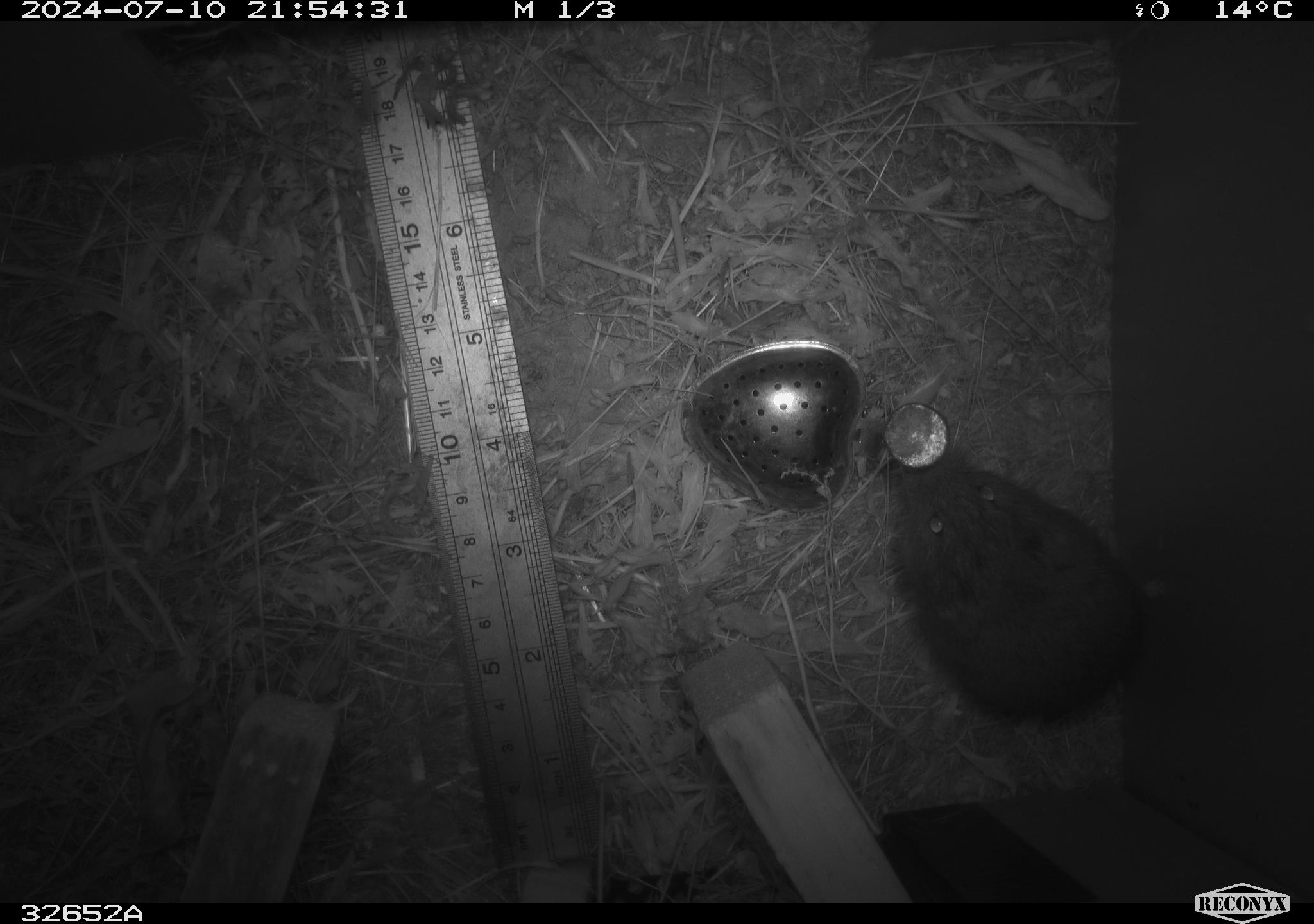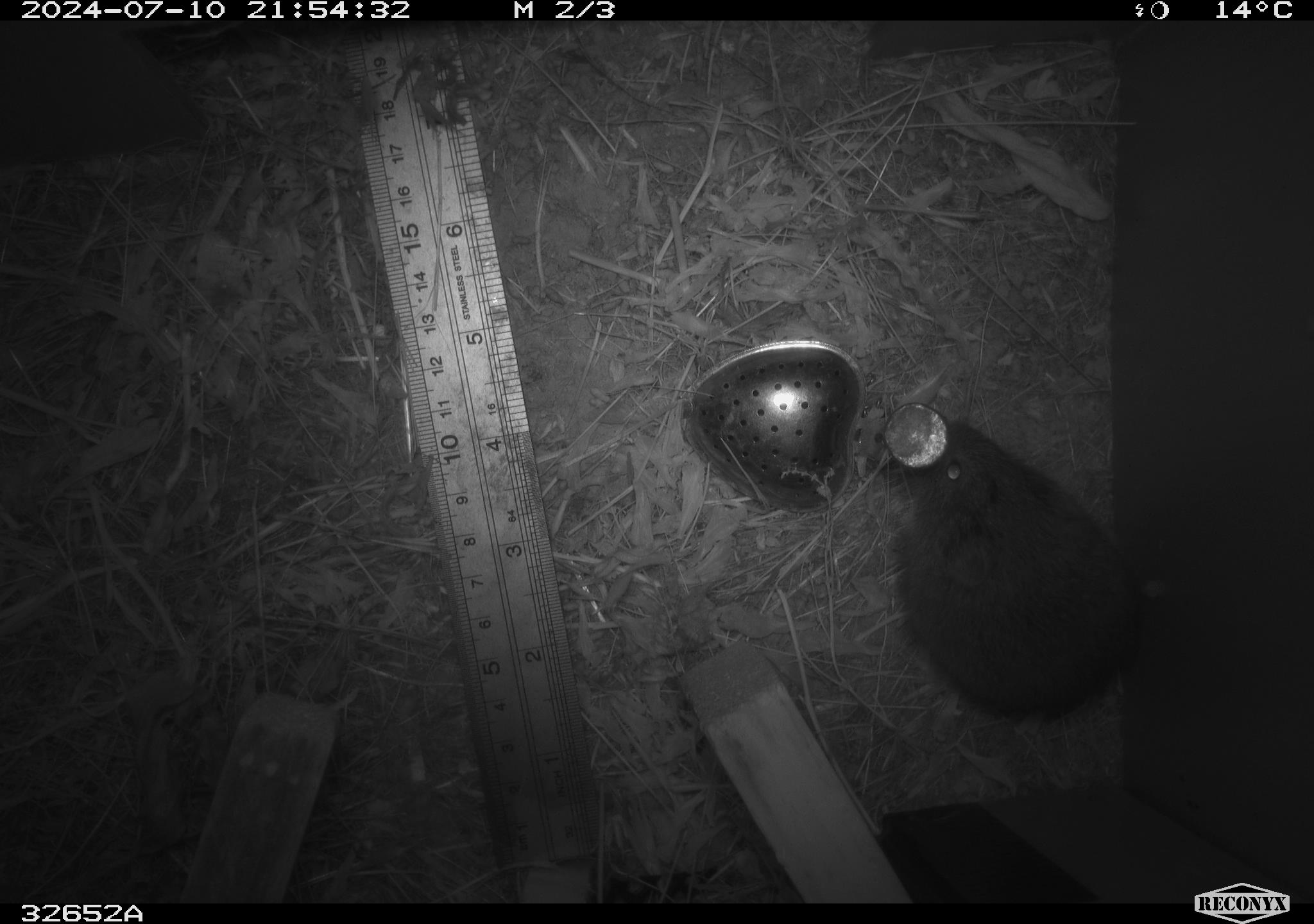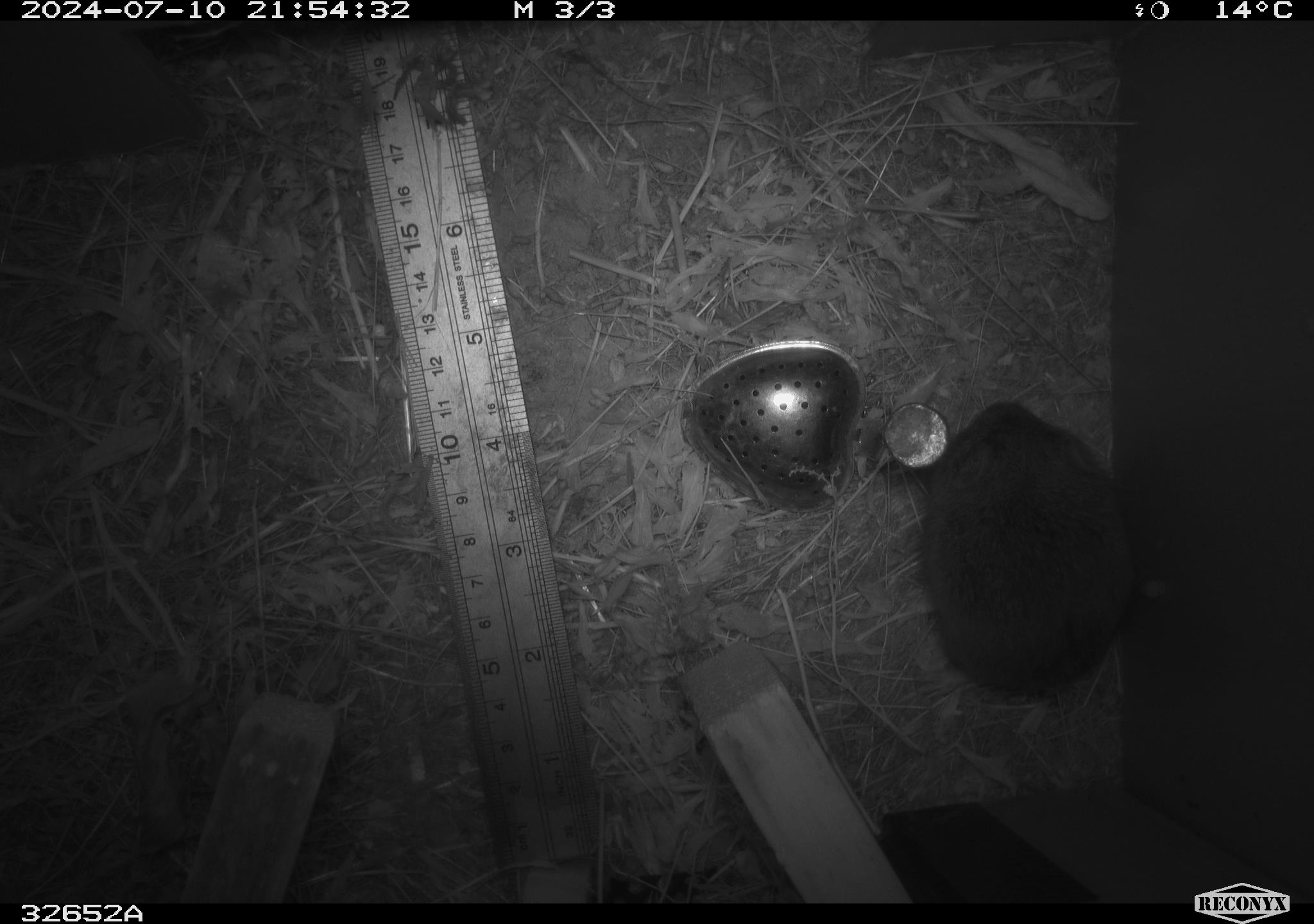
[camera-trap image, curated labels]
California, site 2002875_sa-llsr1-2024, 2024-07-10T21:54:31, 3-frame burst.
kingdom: Animalia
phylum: Chordata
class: Mammalia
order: Rodentia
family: Cricetidae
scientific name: Arvicolinae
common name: voles, lemmings, and muskrats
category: arvicolinae subfamily